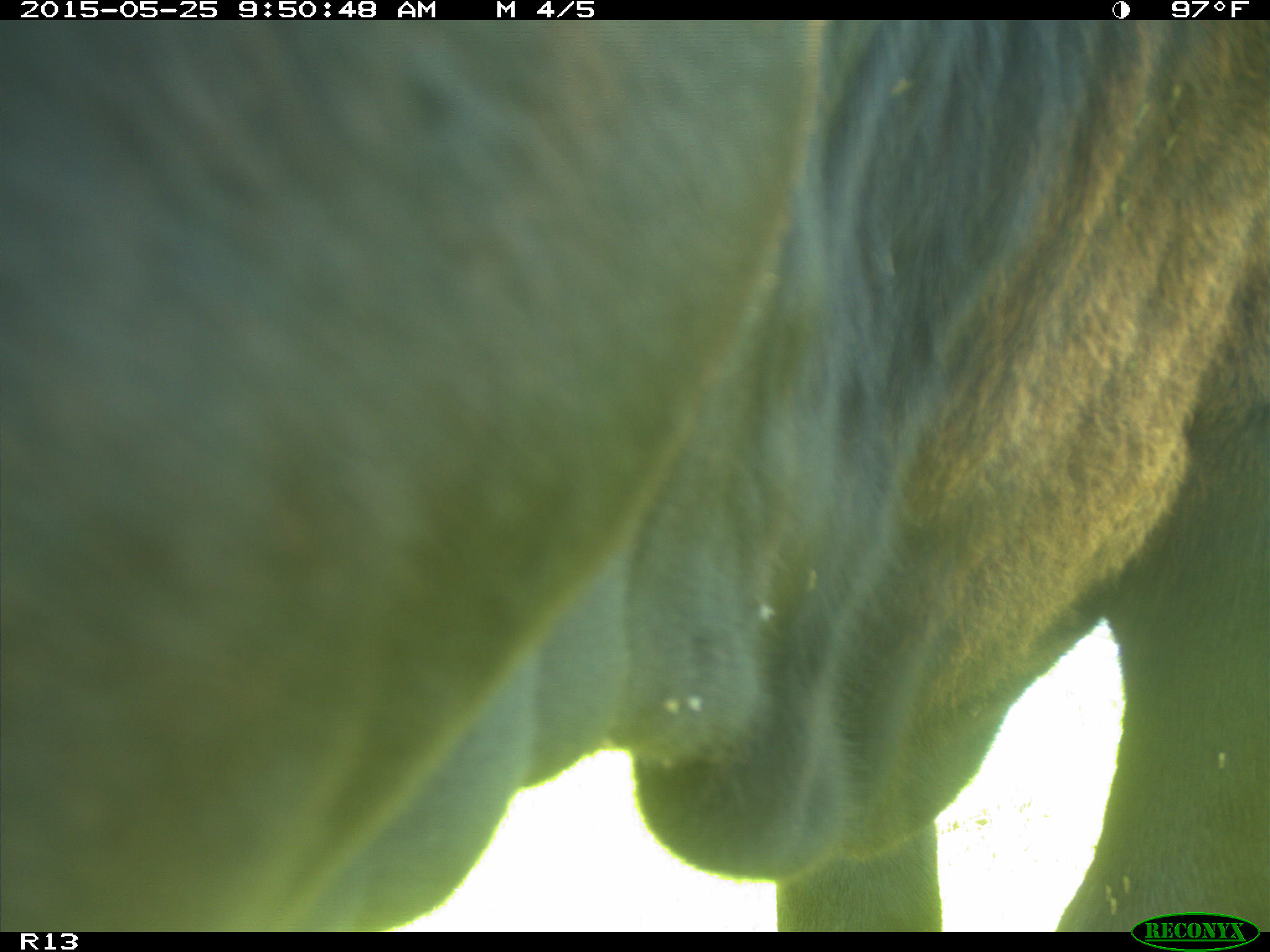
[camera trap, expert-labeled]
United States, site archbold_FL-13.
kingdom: Animalia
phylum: Chordata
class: Mammalia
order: Artiodactyla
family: Bovidae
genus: Bos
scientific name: Bos taurus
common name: domestic cow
Bos taurus (domestic cow).